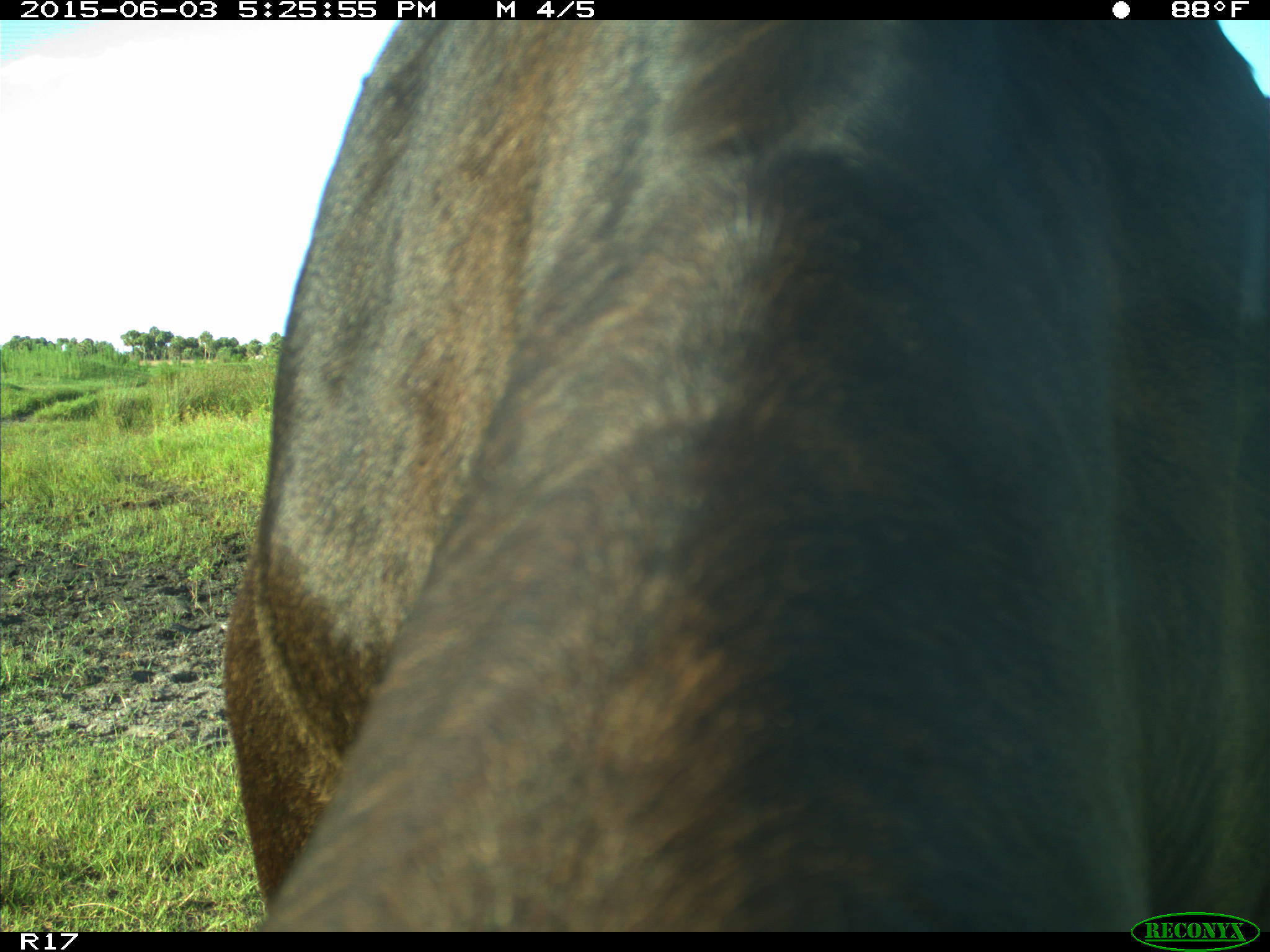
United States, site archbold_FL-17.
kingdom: Animalia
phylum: Chordata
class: Mammalia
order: Artiodactyla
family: Bovidae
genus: Bos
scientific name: Bos taurus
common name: domestic cow